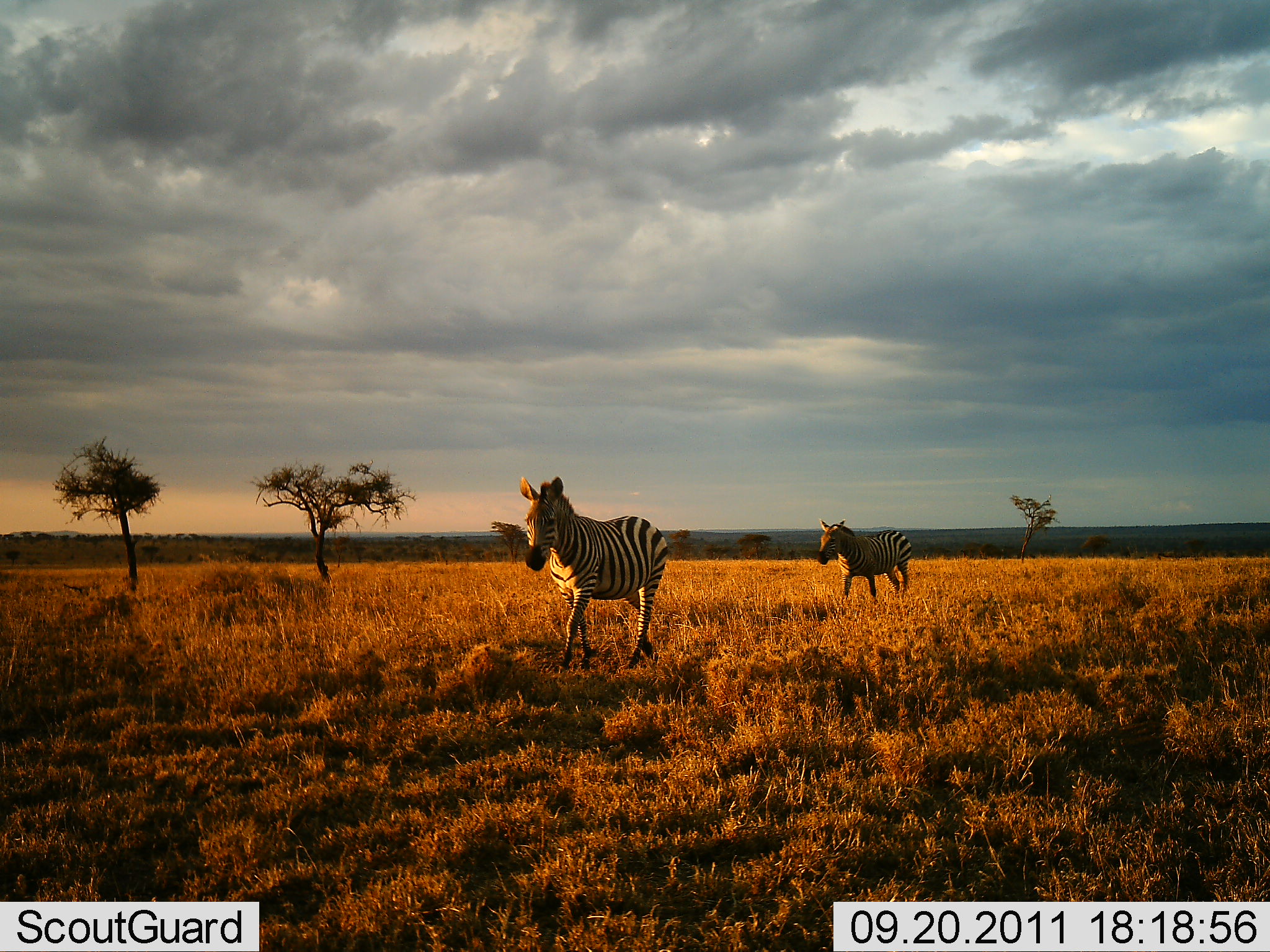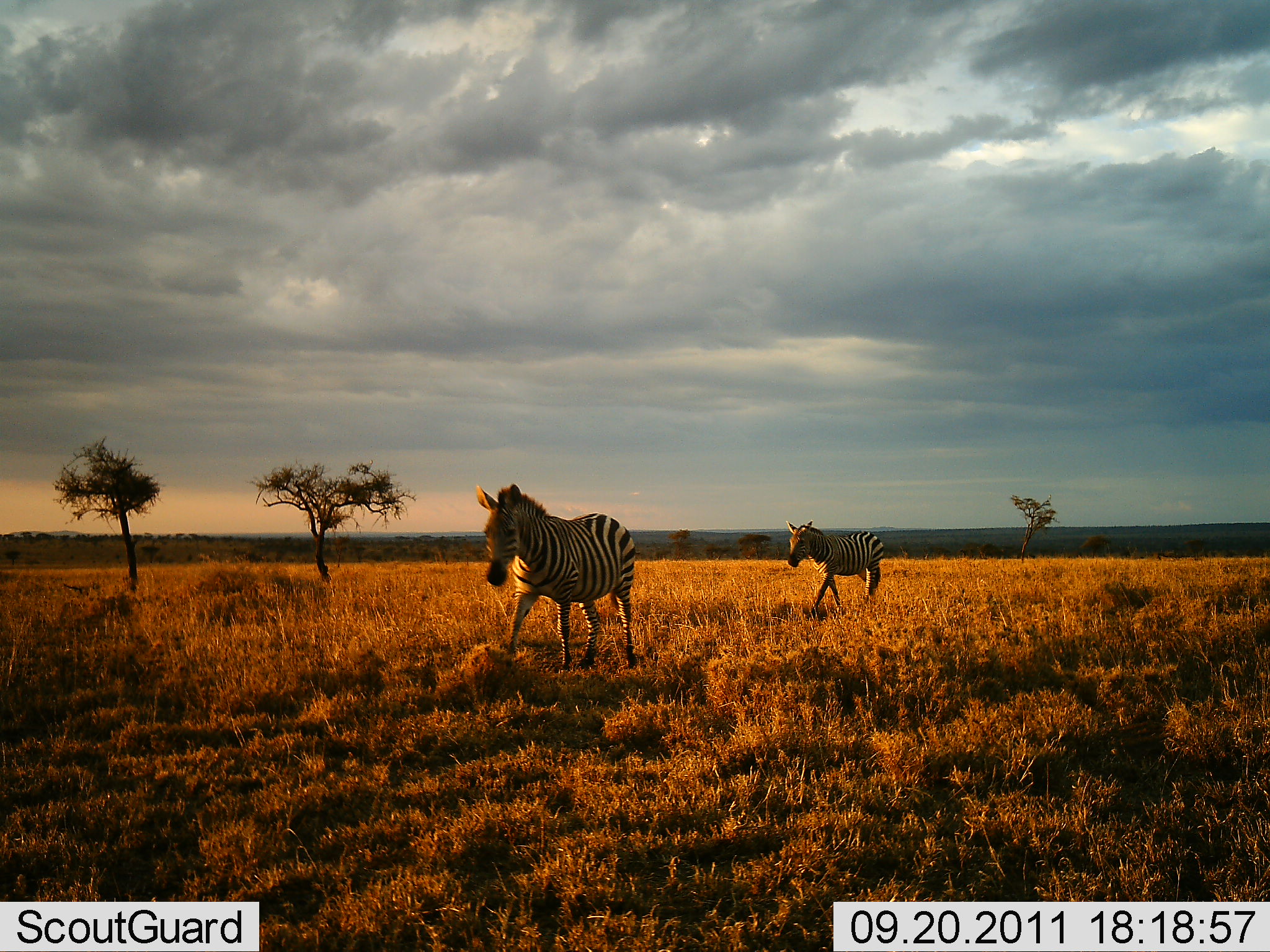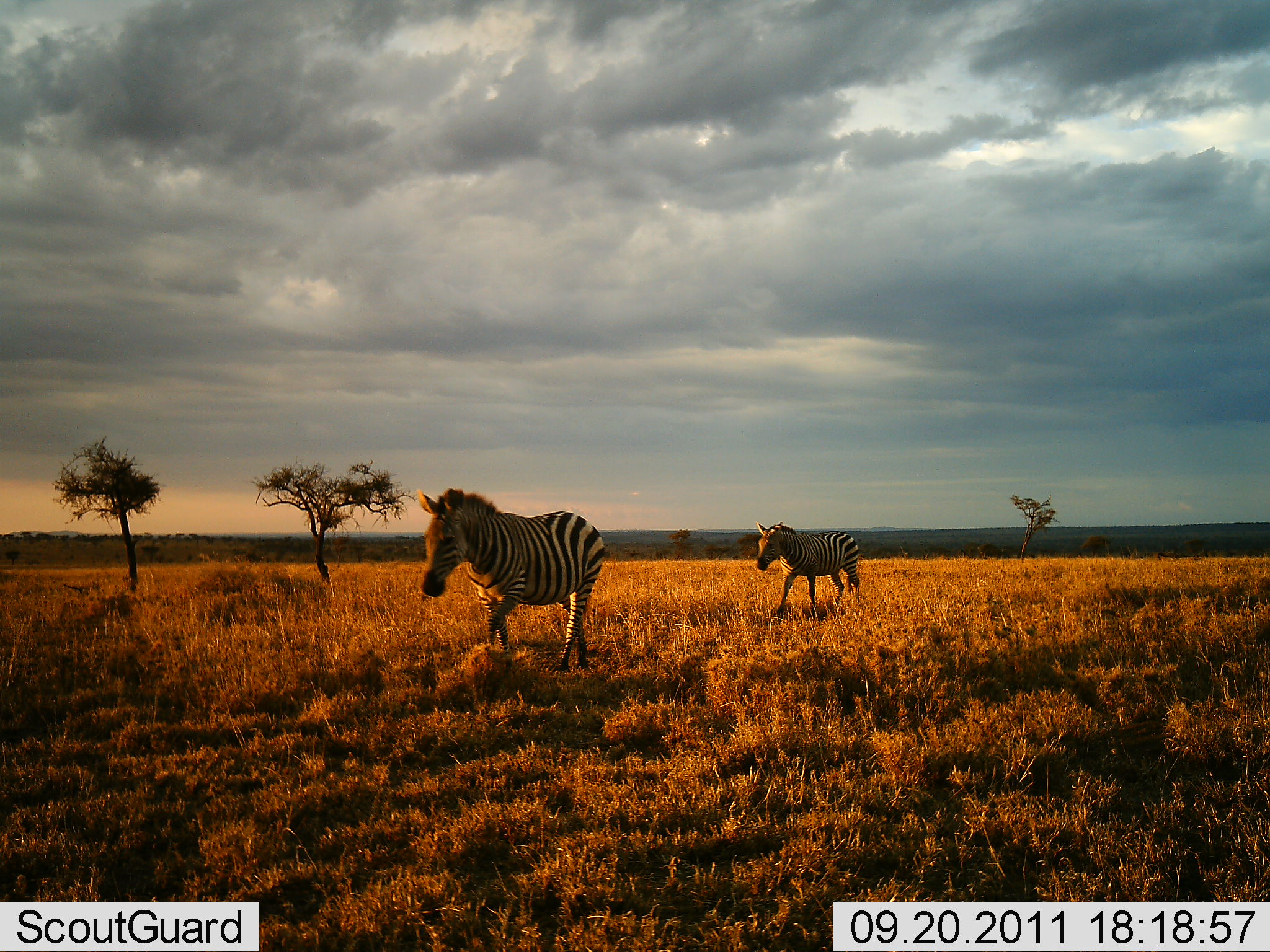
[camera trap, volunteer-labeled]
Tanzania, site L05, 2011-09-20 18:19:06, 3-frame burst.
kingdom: Animalia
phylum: Chordata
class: Mammalia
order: Perissodactyla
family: Equidae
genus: Equus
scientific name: Equus quagga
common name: plains zebra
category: zebra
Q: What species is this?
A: Zebra (plains zebra) (Equus quagga).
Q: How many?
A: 2.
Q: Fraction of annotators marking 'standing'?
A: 6%.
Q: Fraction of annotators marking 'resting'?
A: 0%.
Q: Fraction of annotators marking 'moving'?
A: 94%.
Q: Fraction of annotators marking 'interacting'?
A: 0%.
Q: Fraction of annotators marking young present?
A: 6%.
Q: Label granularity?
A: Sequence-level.